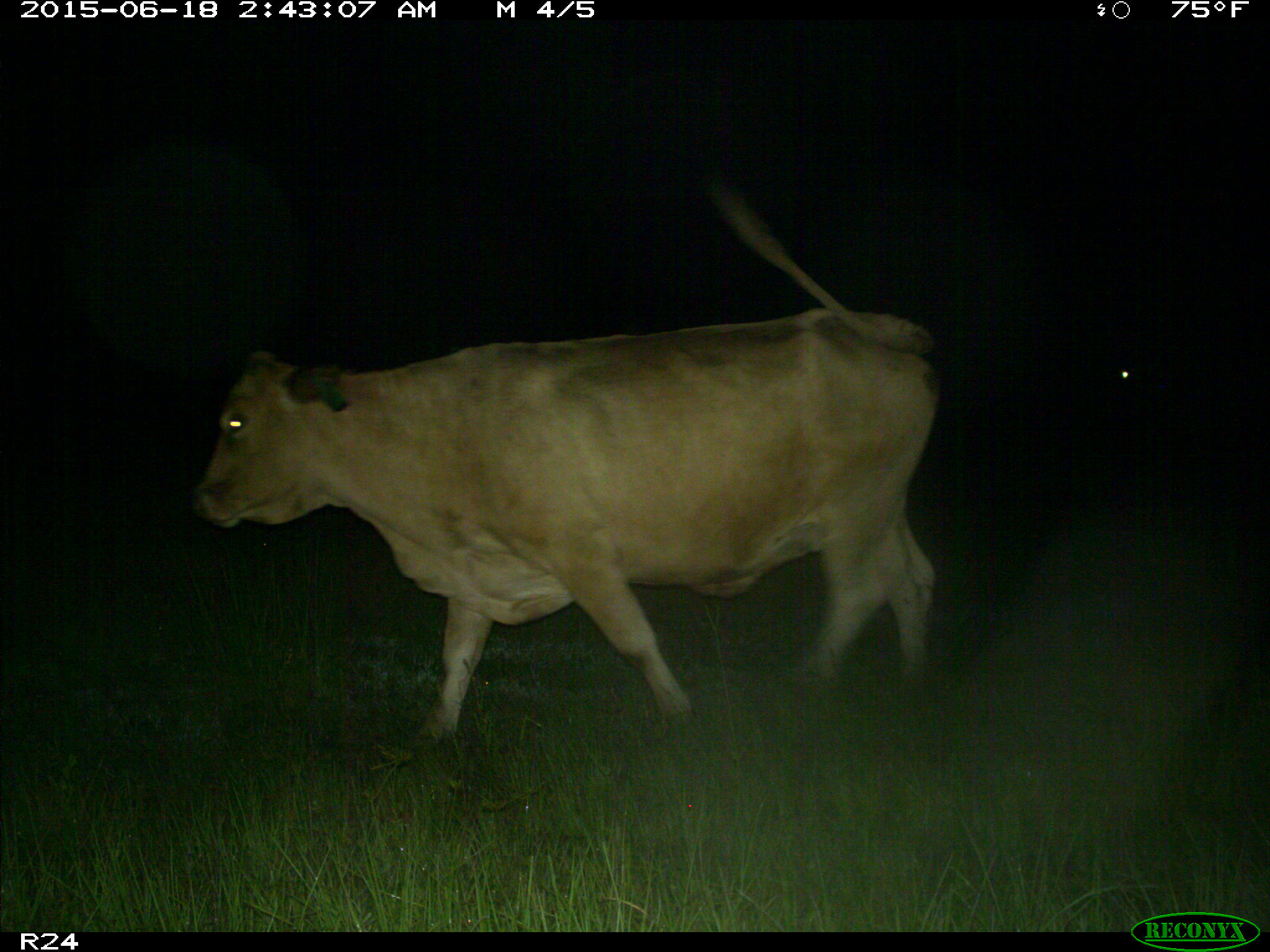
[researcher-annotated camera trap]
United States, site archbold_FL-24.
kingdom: Animalia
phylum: Chordata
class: Mammalia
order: Artiodactyla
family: Bovidae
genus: Bos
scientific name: Bos taurus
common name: domestic cow